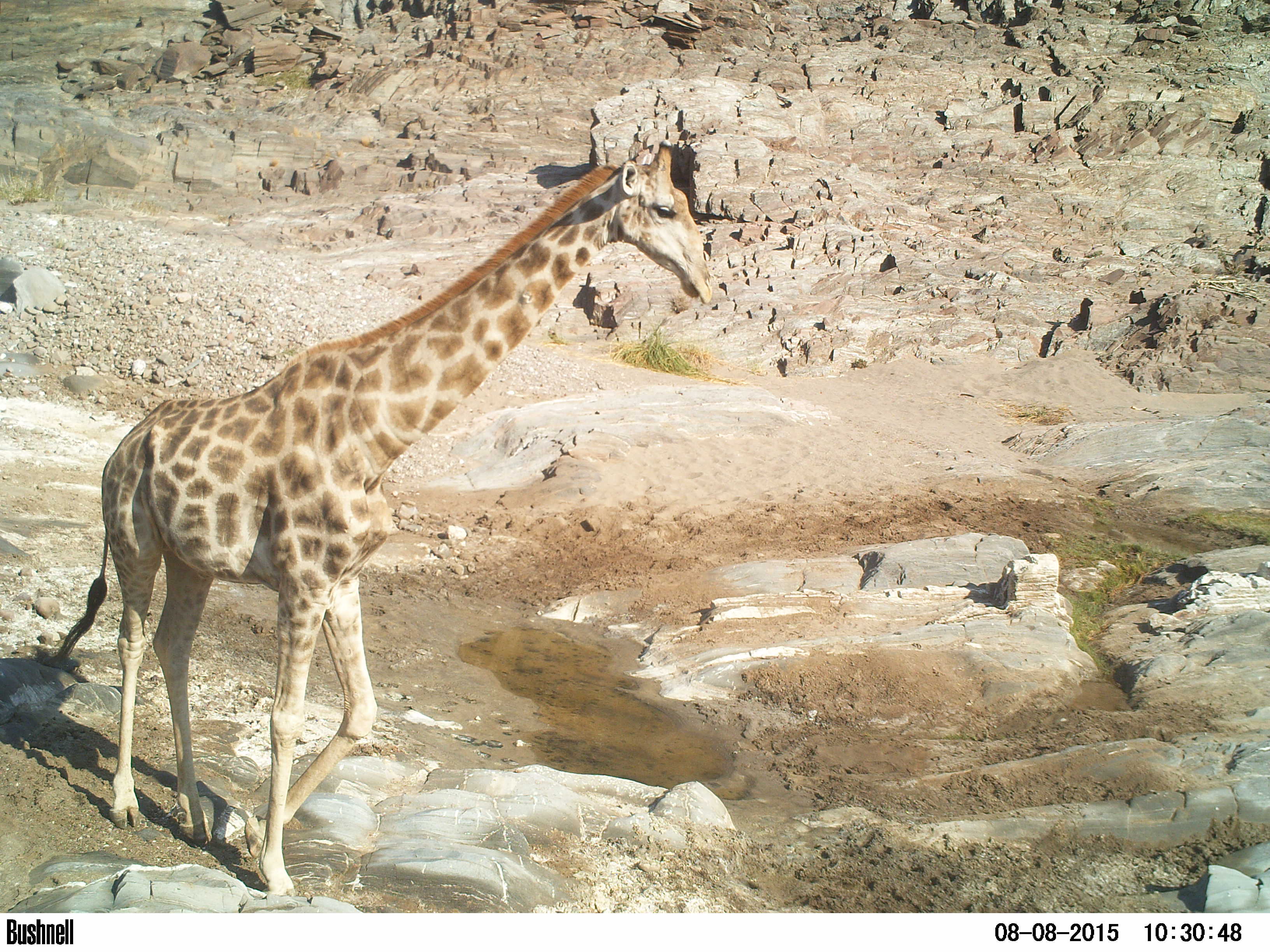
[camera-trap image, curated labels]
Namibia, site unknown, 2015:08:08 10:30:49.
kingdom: Animalia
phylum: Chordata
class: Mammalia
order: Artiodactyla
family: Giraffidae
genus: Giraffa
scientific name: Giraffa camelopardalis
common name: giraffe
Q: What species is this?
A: Giraffa camelopardalis (giraffe).